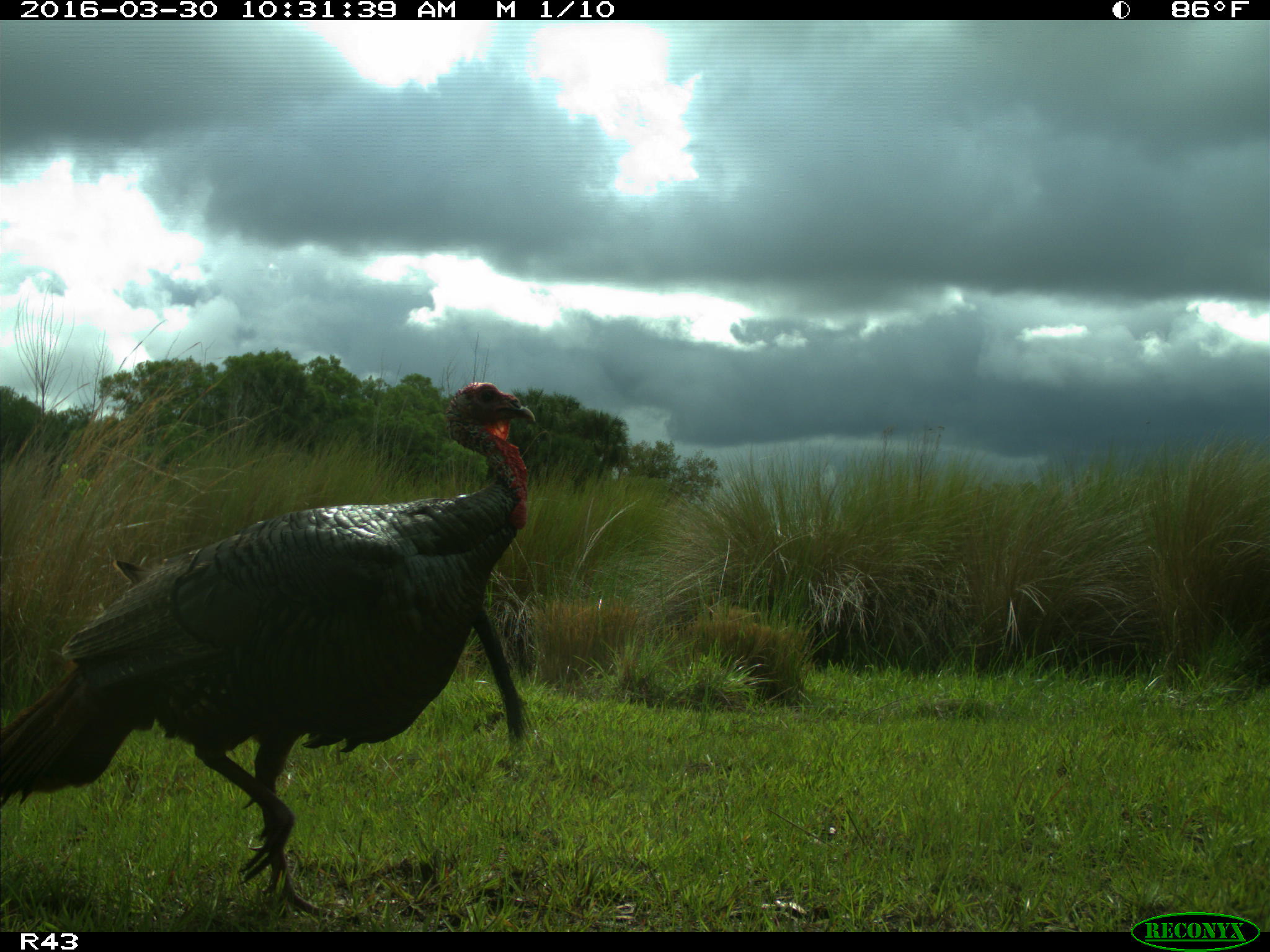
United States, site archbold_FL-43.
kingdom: Animalia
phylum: Chordata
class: Aves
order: Galliformes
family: Phasianidae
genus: Meleagris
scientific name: Meleagris gallopavo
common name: wild turkey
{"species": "Meleagris gallopavo (wild turkey)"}